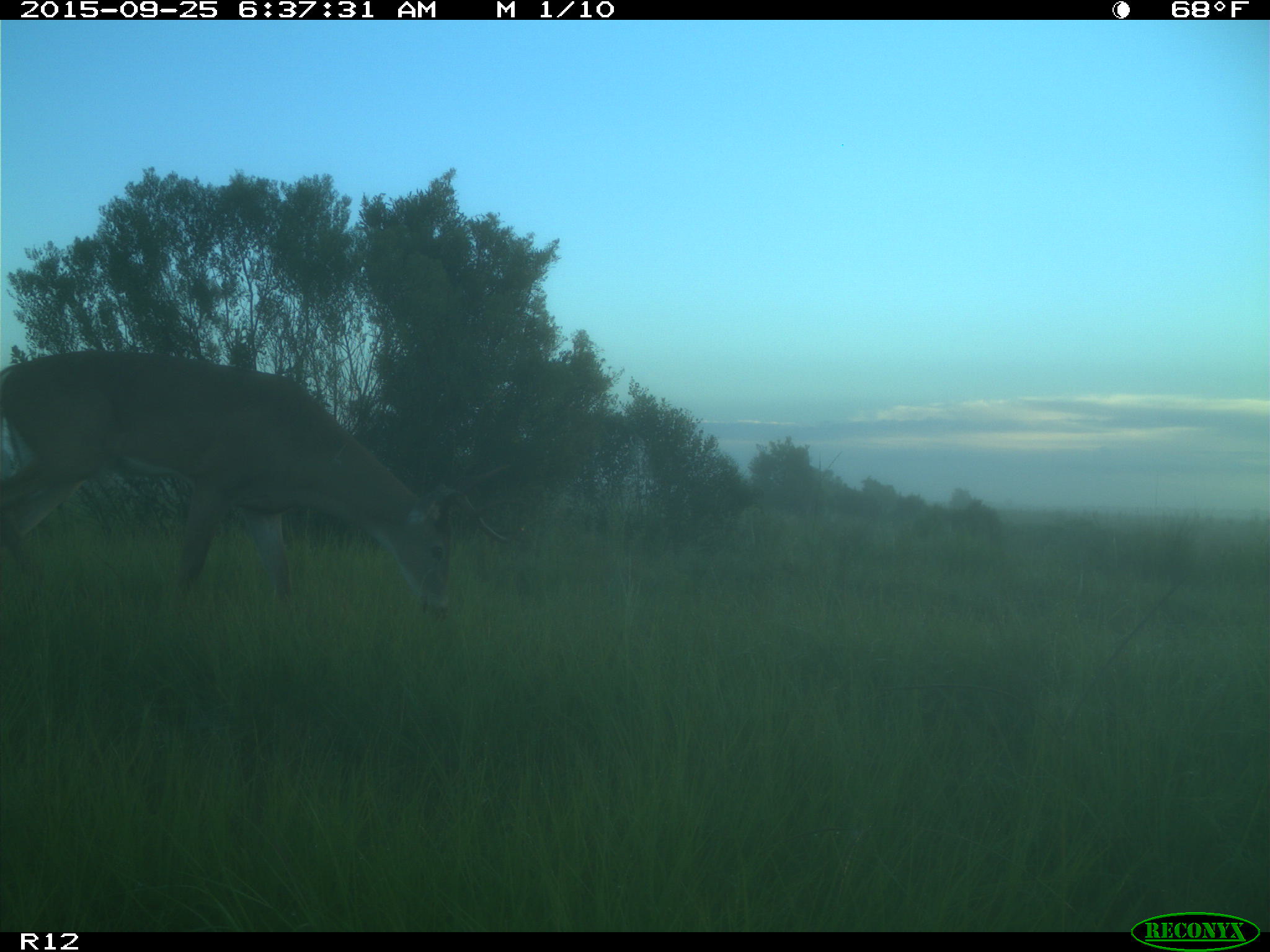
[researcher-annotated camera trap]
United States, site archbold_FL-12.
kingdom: Animalia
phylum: Chordata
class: Mammalia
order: Artiodactyla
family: Cervidae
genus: Odocoileus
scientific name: Odocoileus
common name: deer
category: unidentified deer